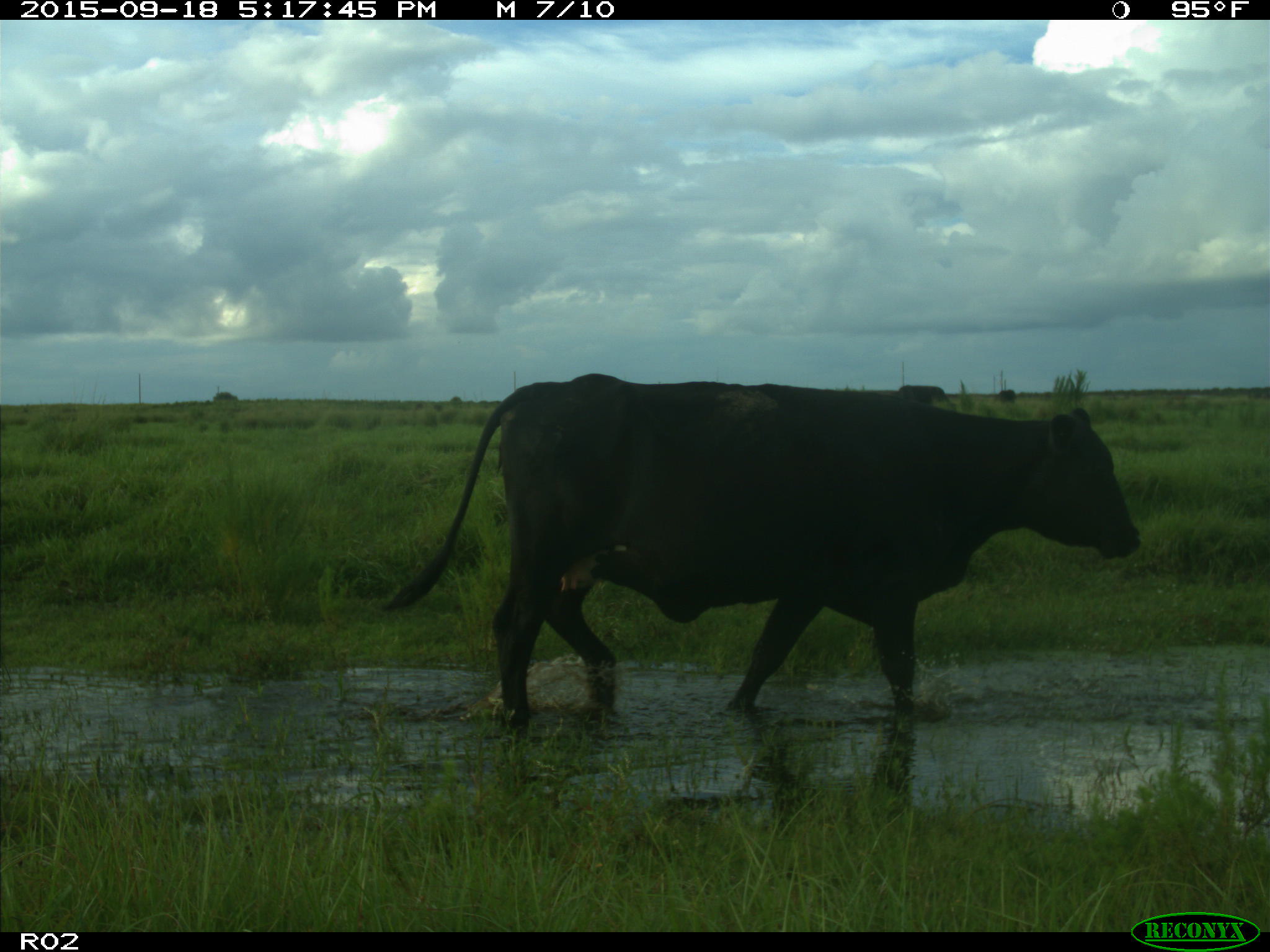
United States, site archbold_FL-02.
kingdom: Animalia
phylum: Chordata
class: Mammalia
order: Artiodactyla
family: Bovidae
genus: Bos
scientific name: Bos taurus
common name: domestic cow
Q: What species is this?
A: Bos taurus (domestic cow).